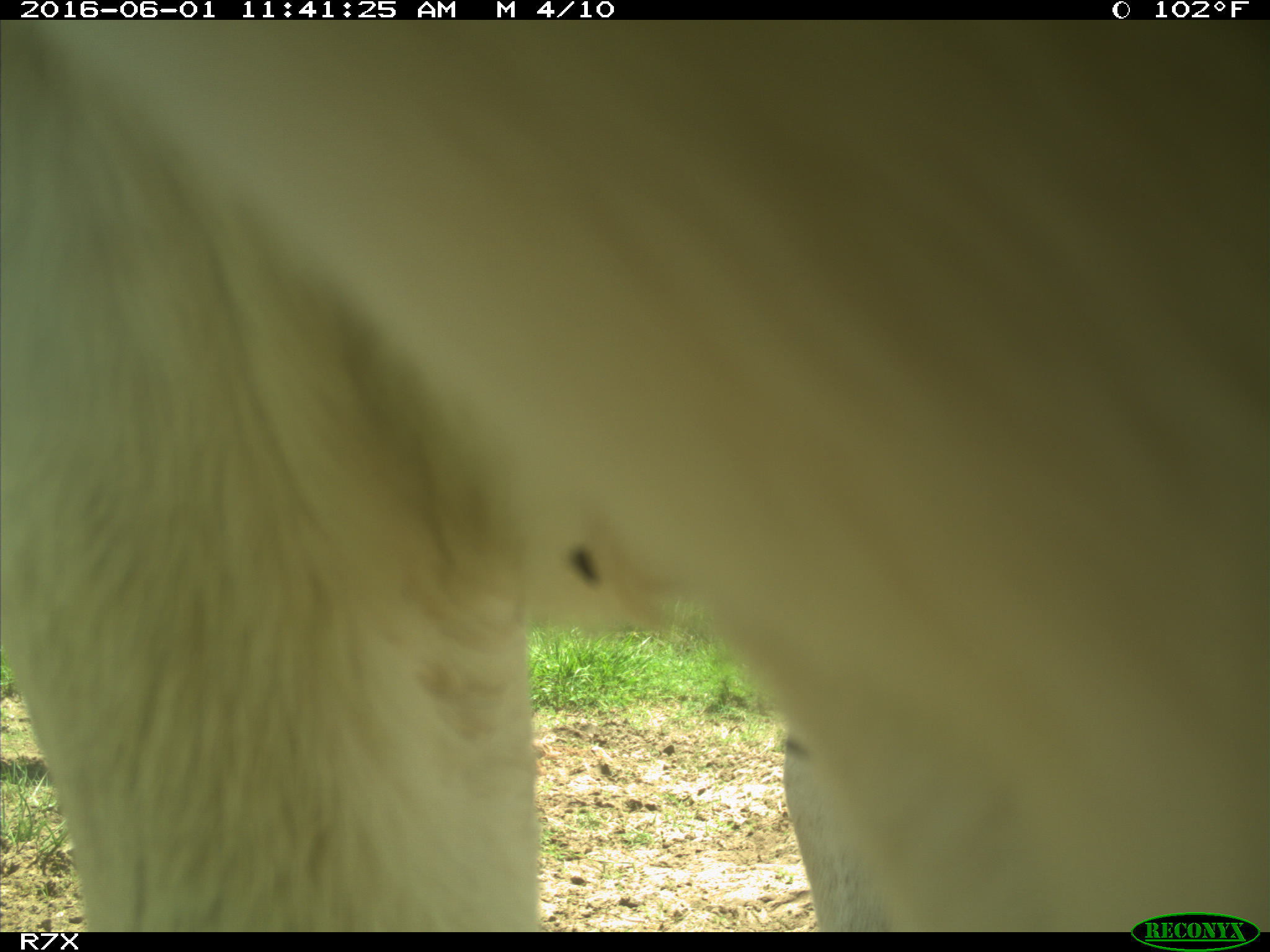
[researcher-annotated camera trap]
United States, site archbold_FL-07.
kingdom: Animalia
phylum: Chordata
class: Mammalia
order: Artiodactyla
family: Bovidae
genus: Bos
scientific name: Bos taurus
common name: domestic cow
Bos taurus (domestic cow).